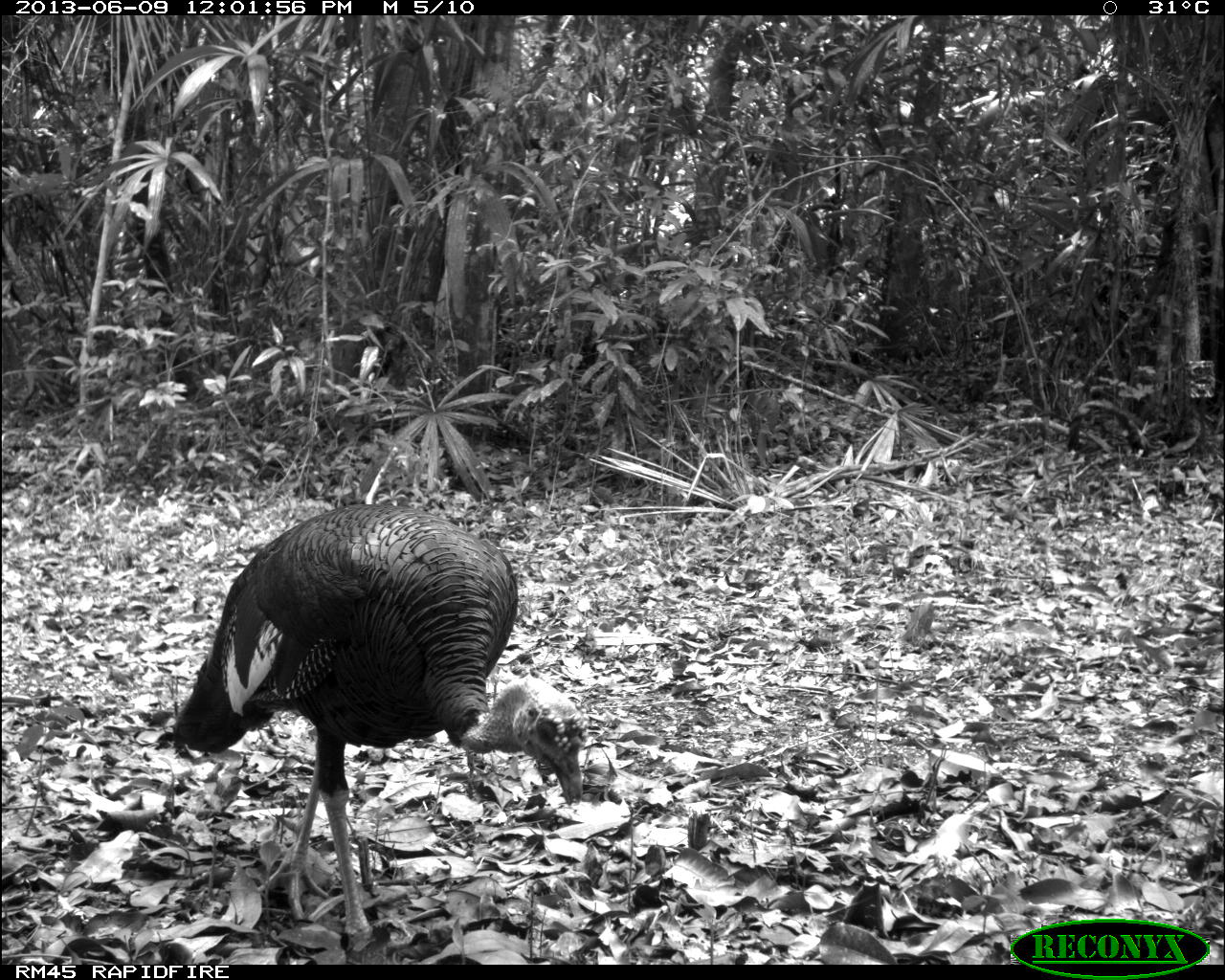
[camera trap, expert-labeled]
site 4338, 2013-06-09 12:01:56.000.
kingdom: Animalia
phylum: Chordata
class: Aves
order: Galliformes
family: Phasianidae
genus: Meleagris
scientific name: Meleagris ocellata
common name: ocellated turkey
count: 1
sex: male